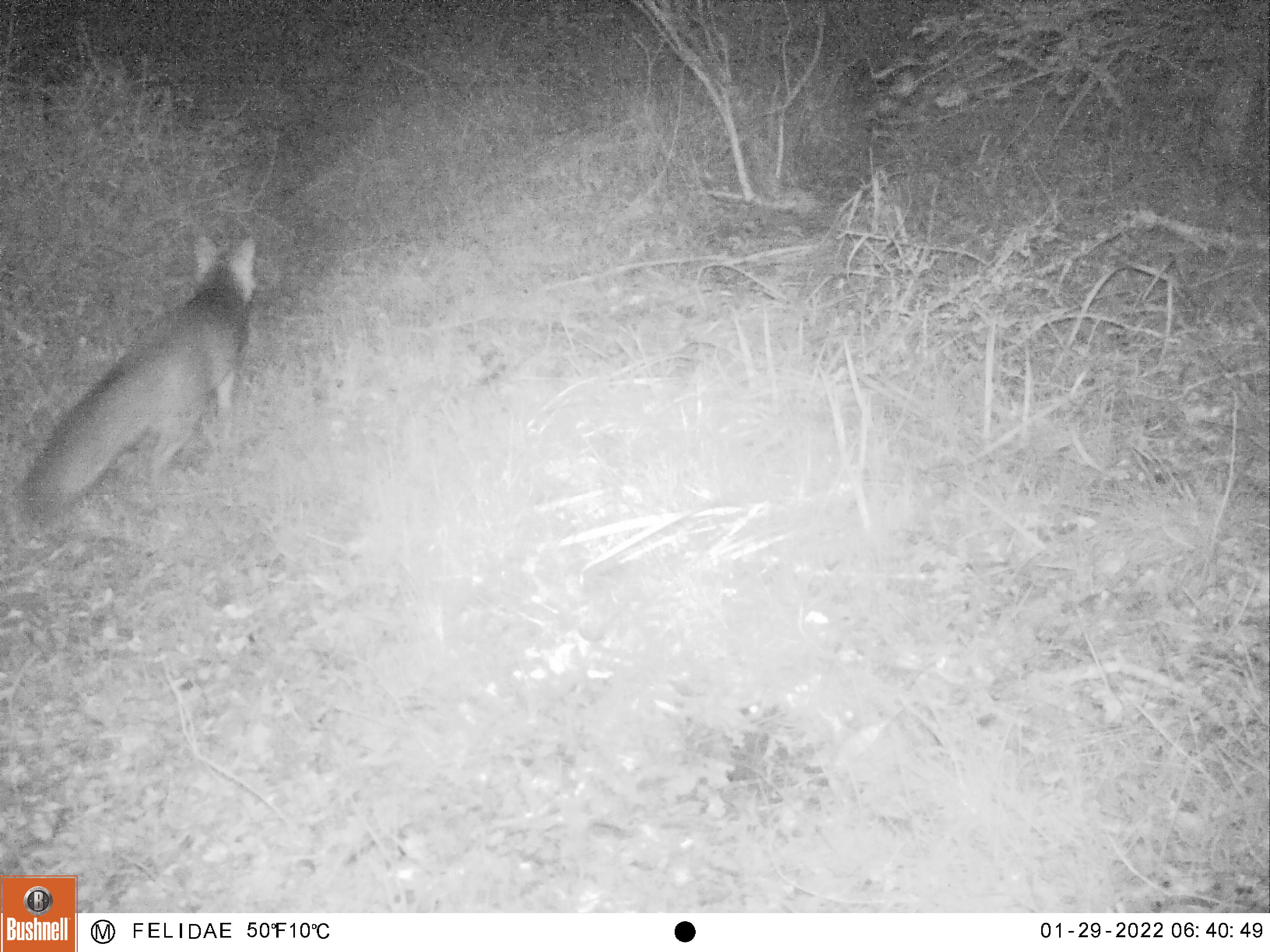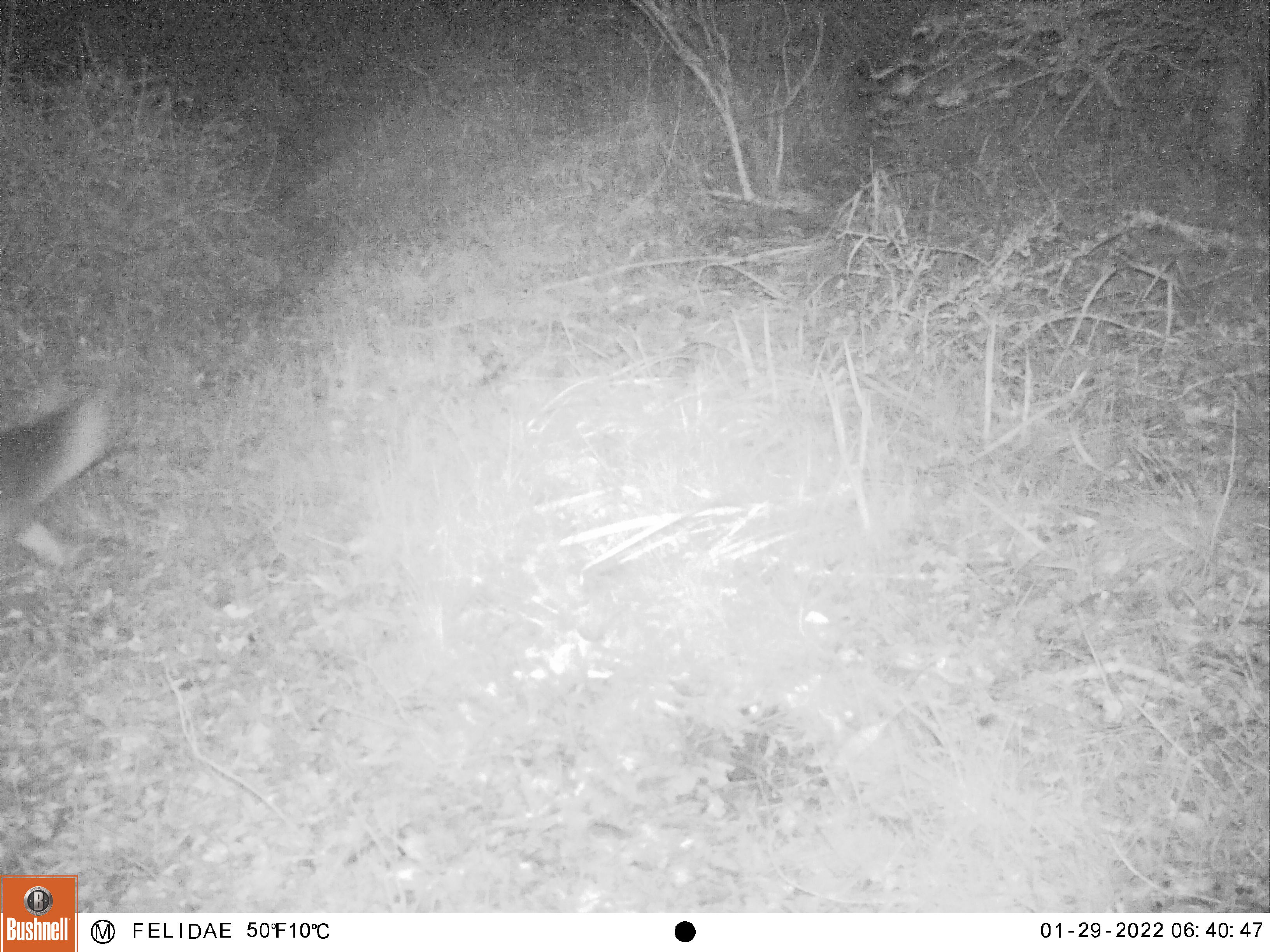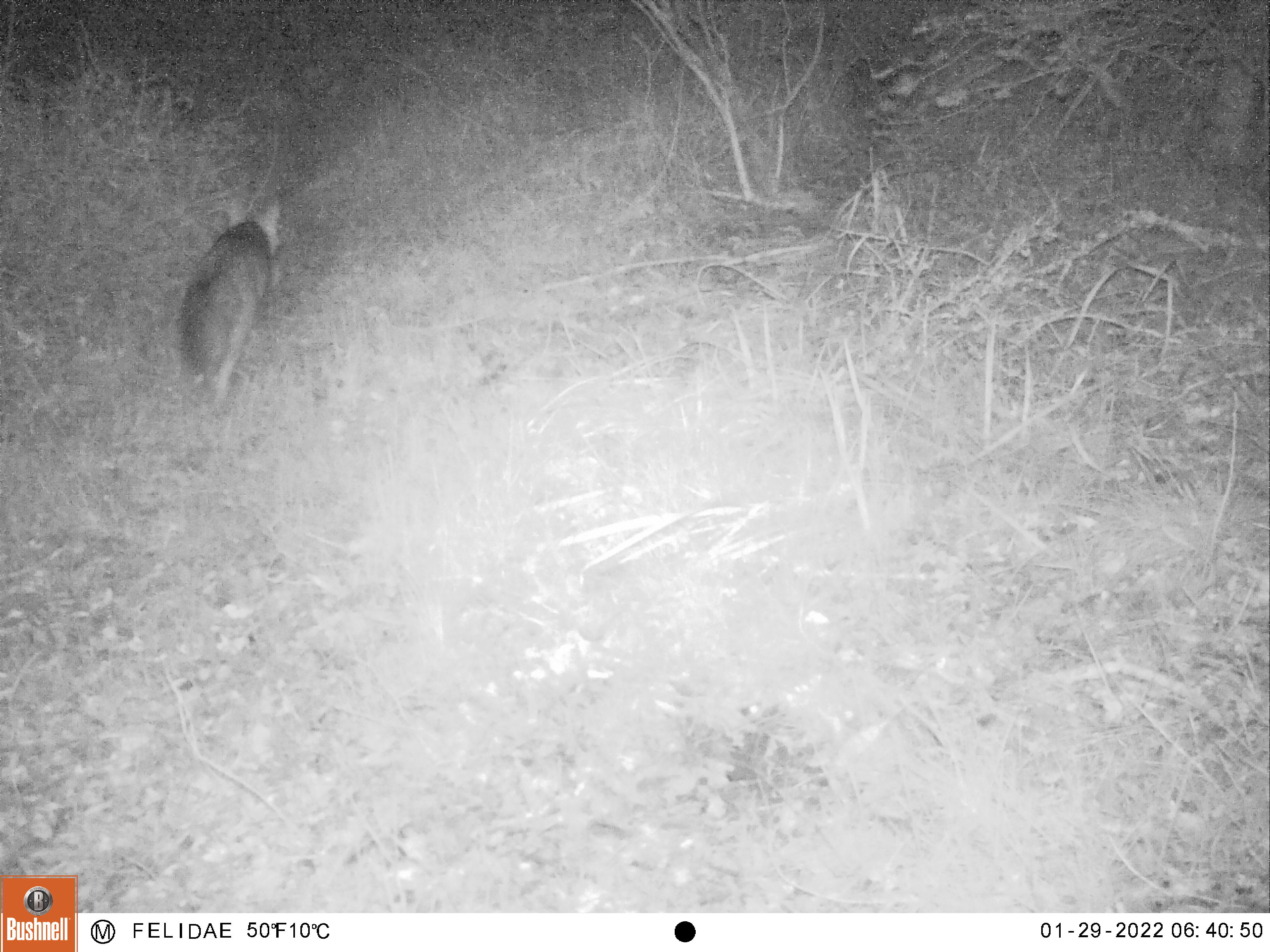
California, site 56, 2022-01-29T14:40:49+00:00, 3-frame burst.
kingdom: Animalia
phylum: Chordata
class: Mammalia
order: Carnivora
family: Canidae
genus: Urocyon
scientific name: Urocyon cinereoargenteus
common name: gray fox